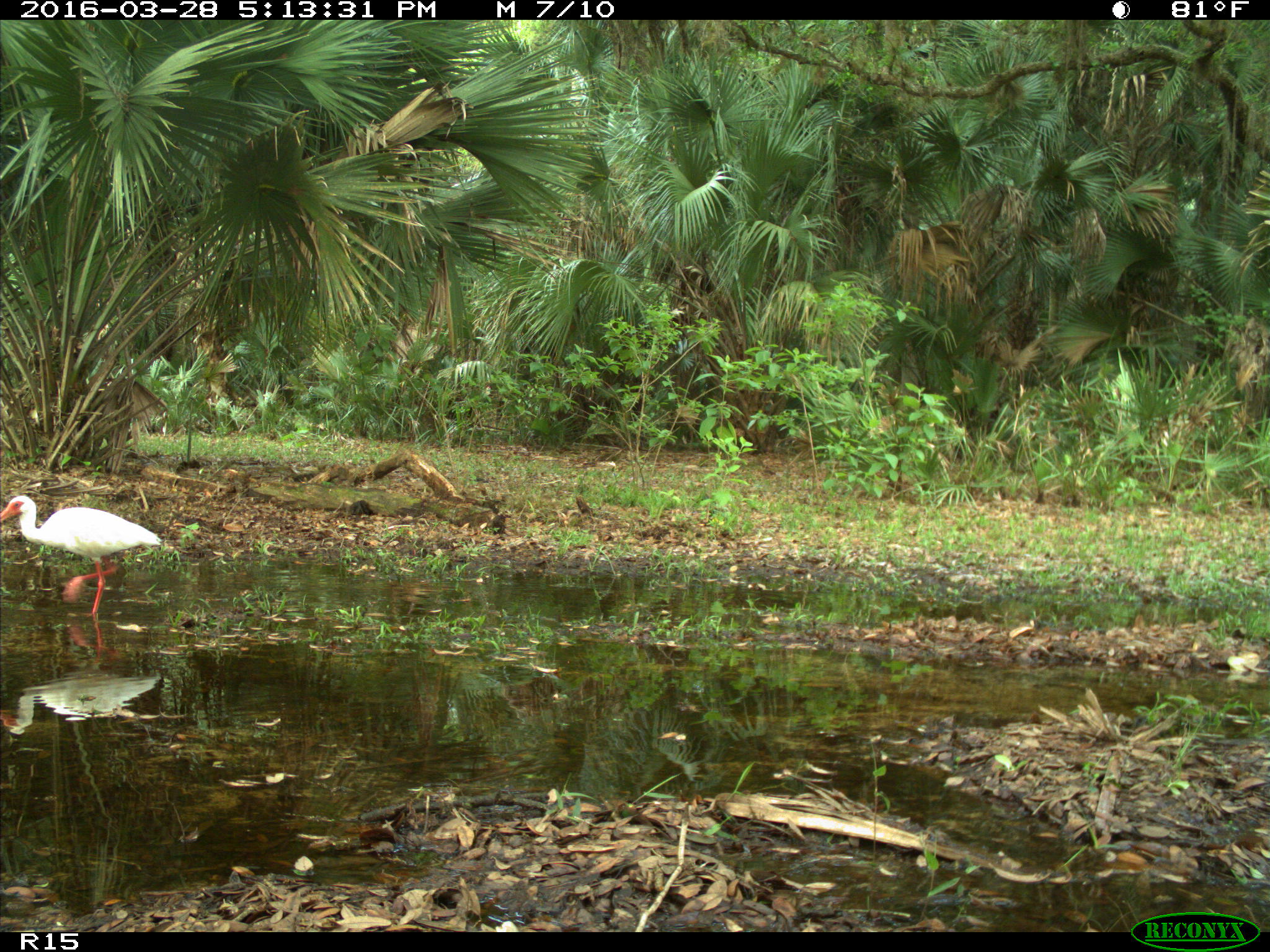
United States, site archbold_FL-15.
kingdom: Animalia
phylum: Chordata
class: Aves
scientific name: Aves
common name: birds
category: unidentified bird